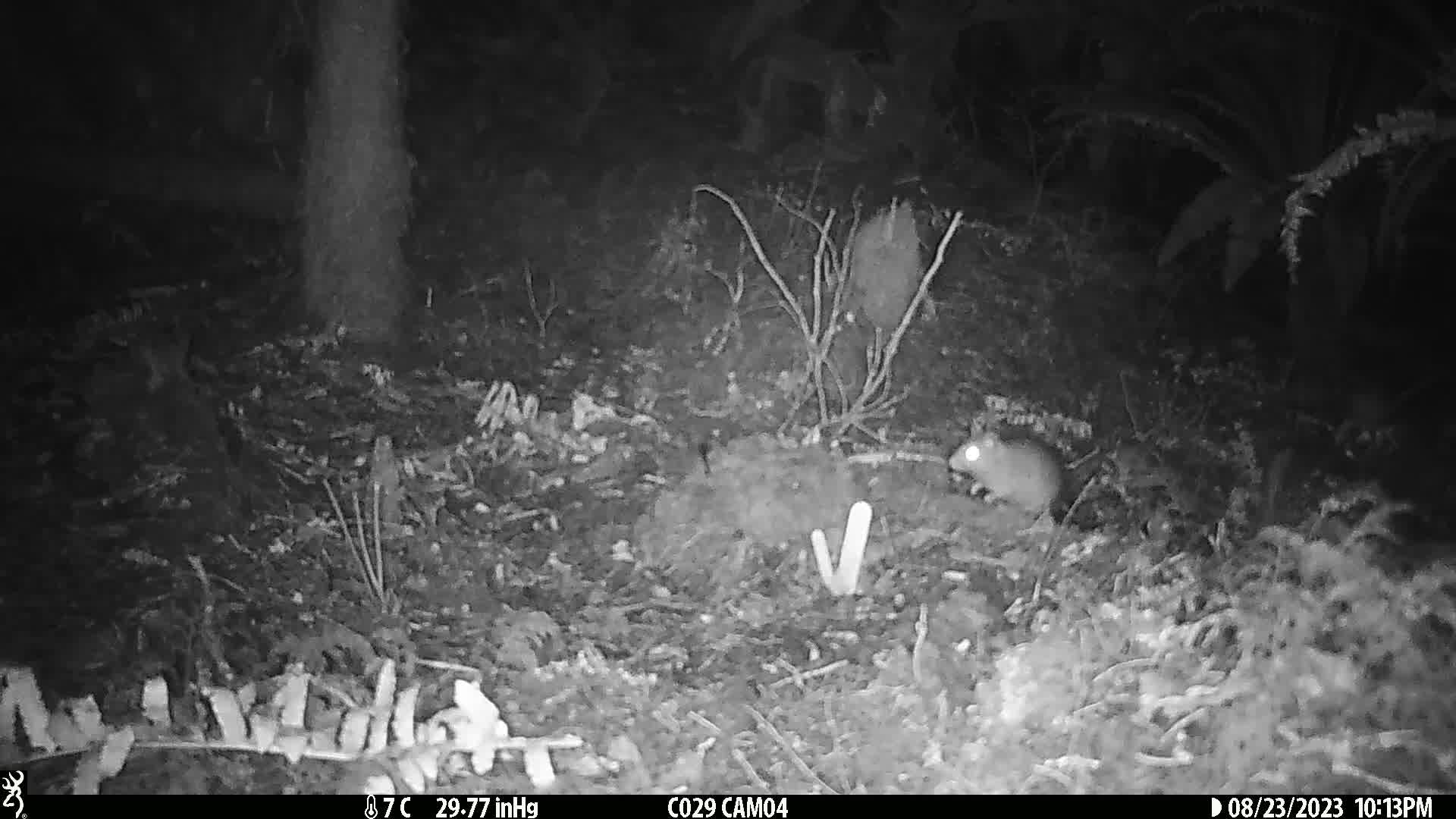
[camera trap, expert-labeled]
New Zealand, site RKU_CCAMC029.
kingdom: Animalia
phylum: Chordata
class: Mammalia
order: Rodentia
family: Muridae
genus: Rattus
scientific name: Rattus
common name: rat